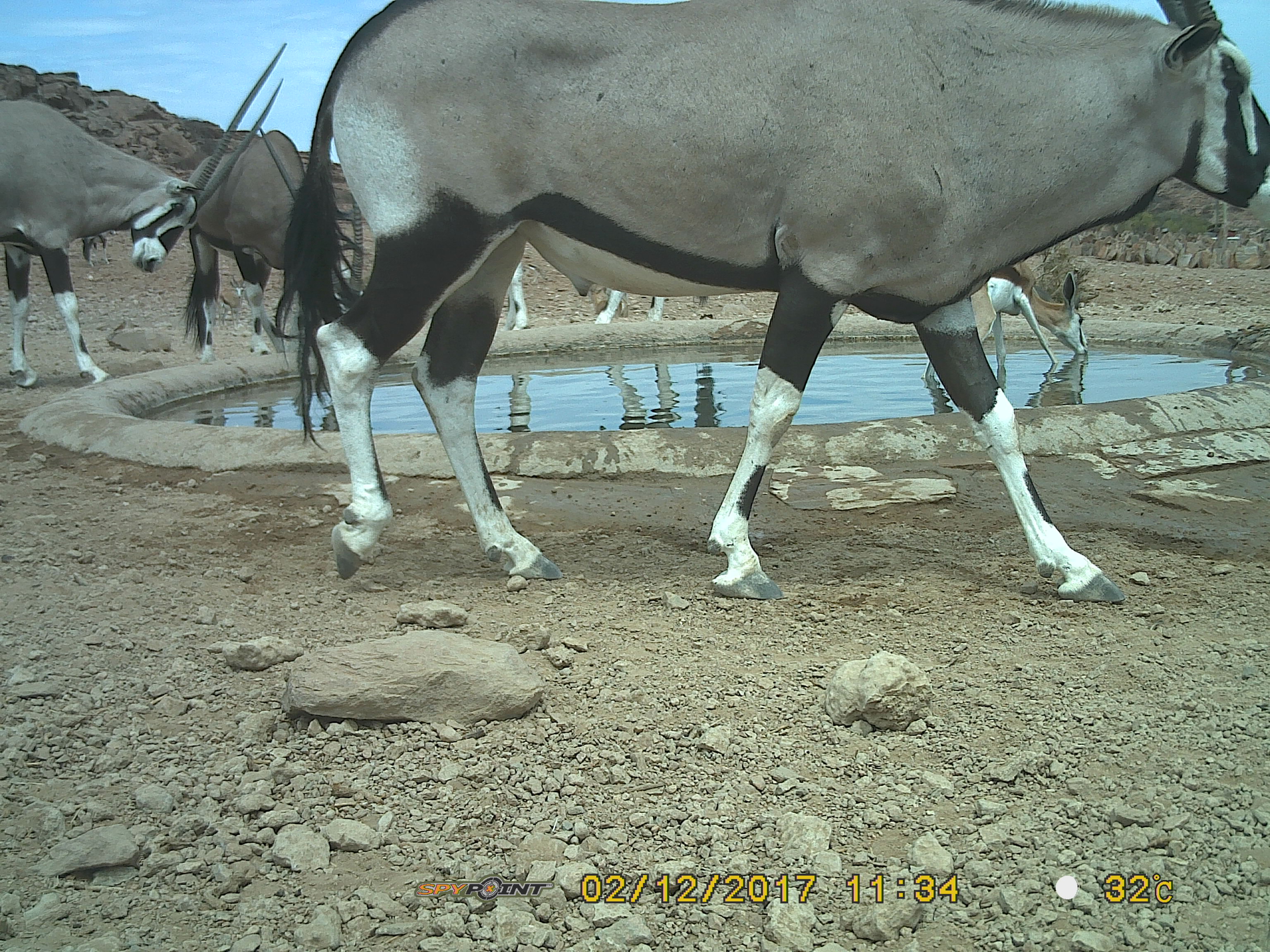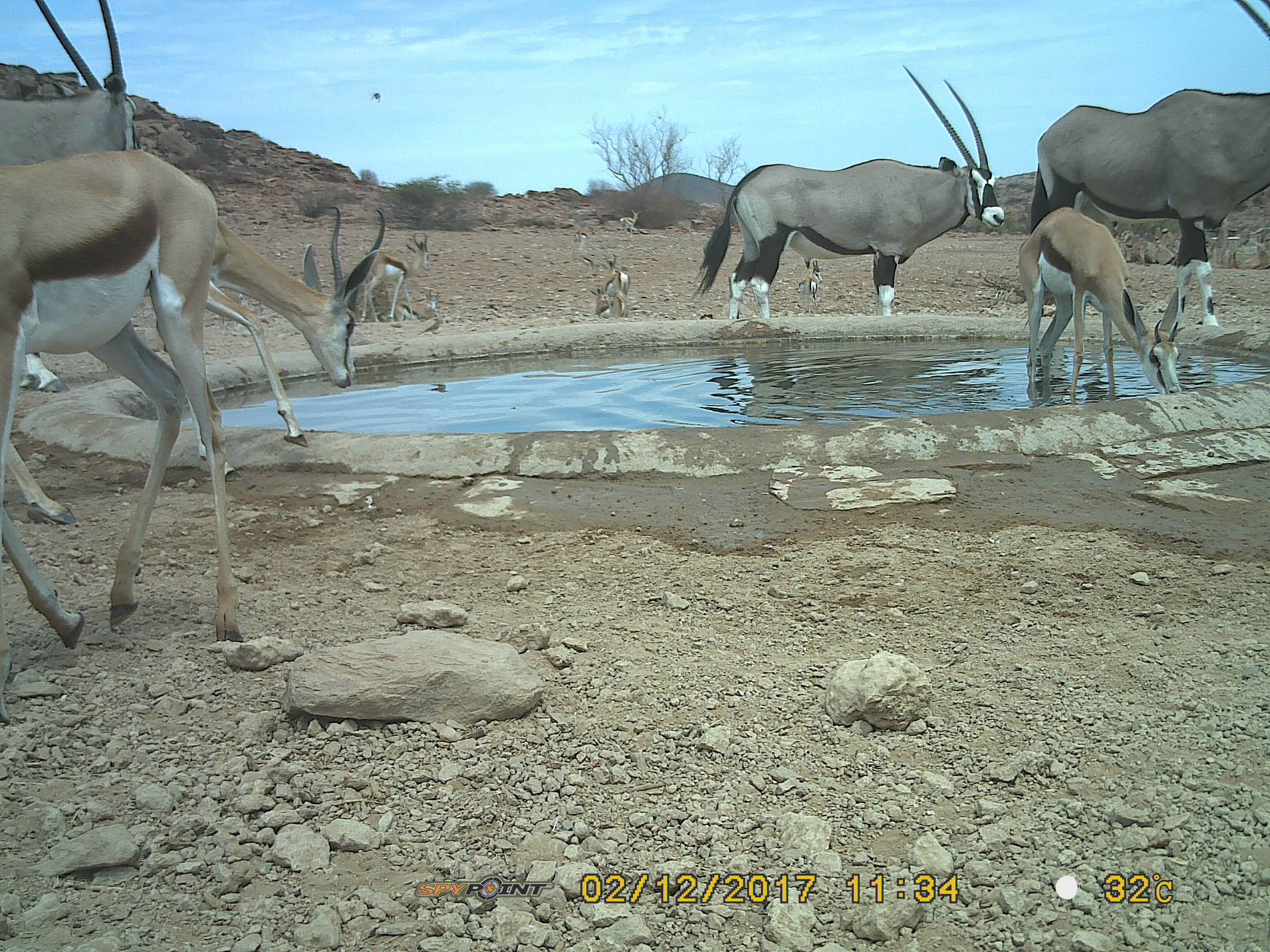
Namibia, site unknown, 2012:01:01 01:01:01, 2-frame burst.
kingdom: Animalia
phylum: Chordata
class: Mammalia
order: Artiodactyla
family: Bovidae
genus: Oryx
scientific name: Oryx gazella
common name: gemsbok